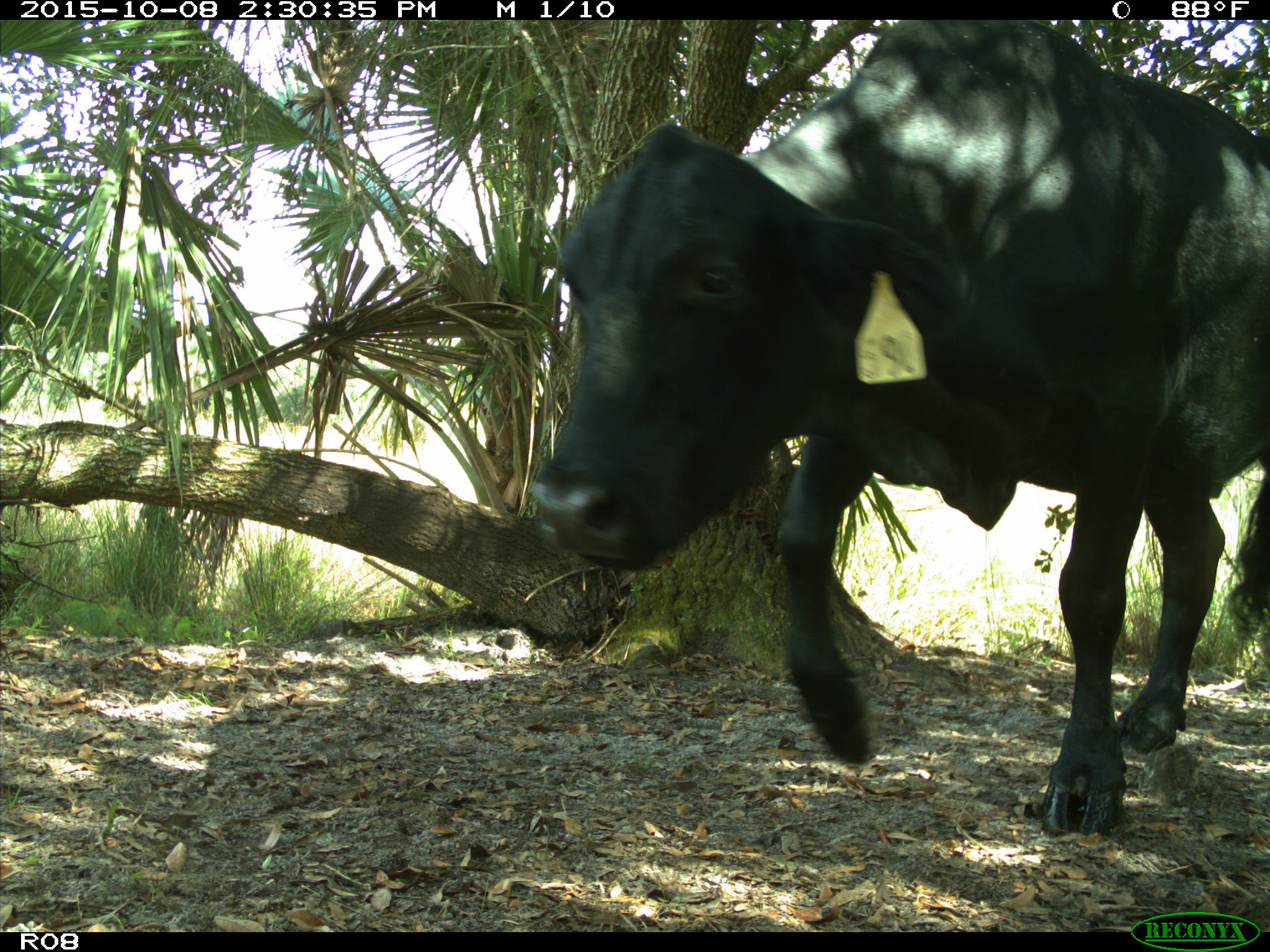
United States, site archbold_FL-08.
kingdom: Animalia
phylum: Chordata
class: Mammalia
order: Artiodactyla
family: Bovidae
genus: Bos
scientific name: Bos taurus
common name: domestic cow